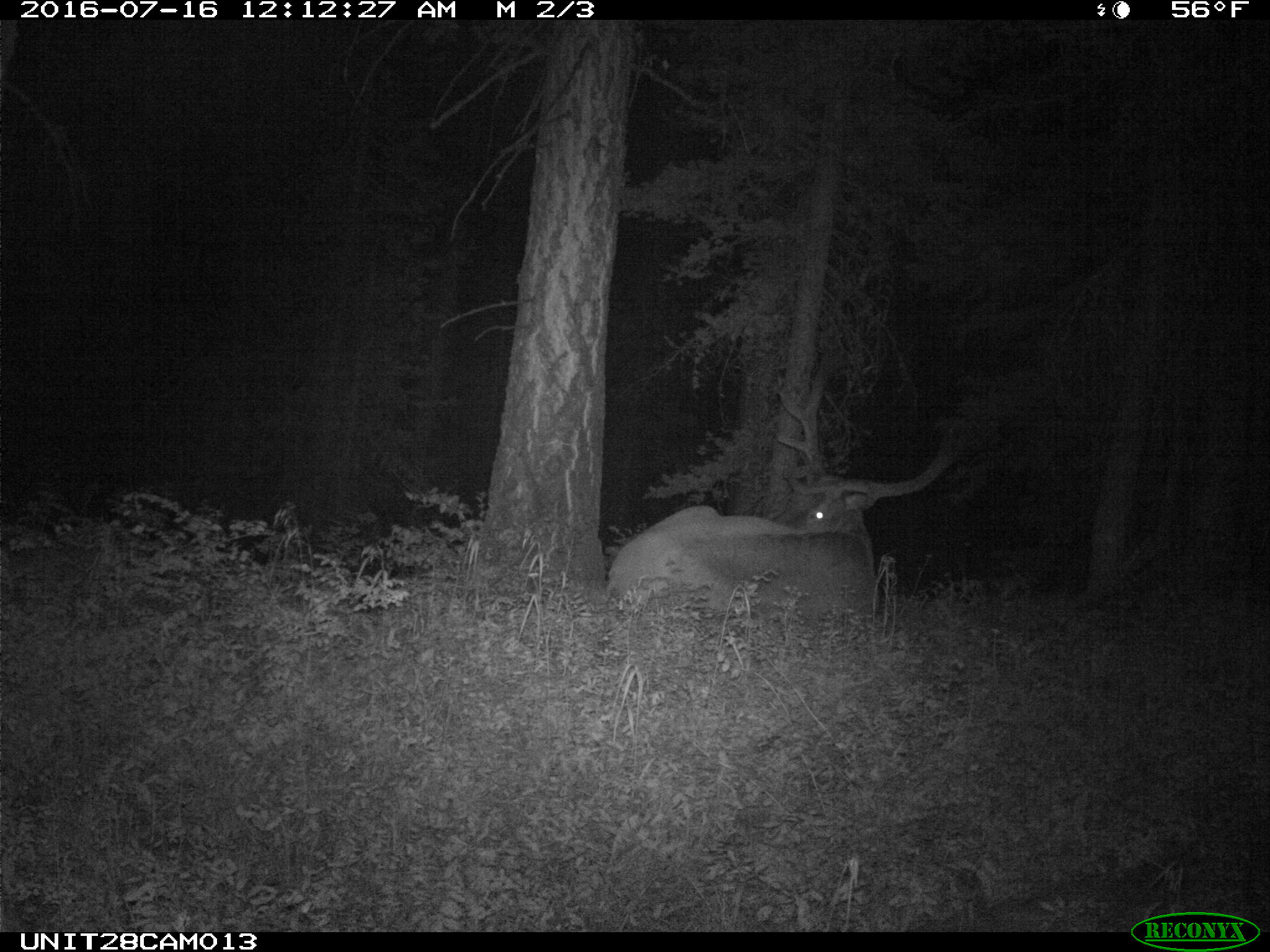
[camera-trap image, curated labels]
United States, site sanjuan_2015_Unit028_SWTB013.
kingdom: Animalia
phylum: Chordata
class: Mammalia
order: Artiodactyla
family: Cervidae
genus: Cervus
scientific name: Cervus elaphus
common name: red deer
Cervus elaphus (red deer).